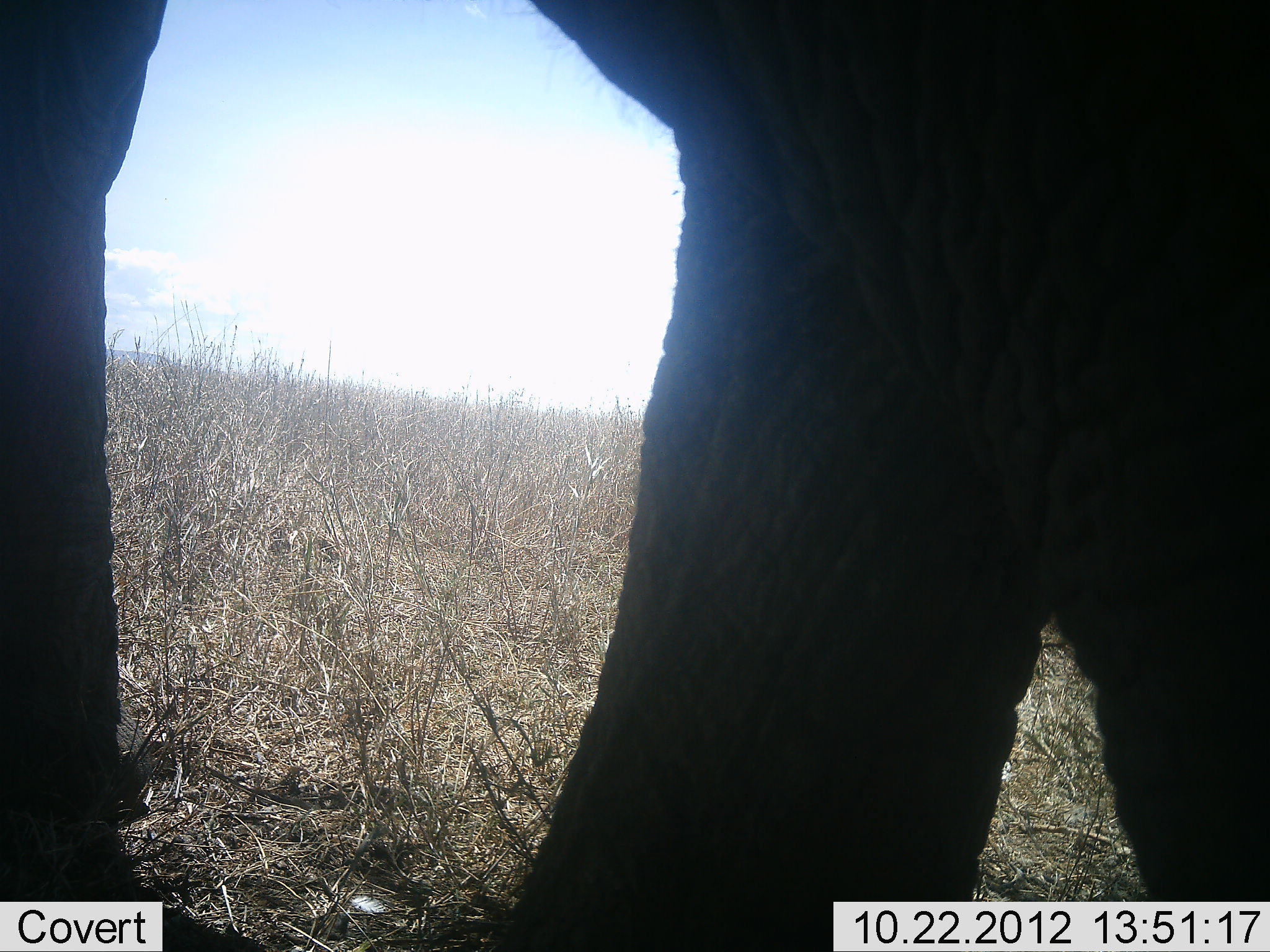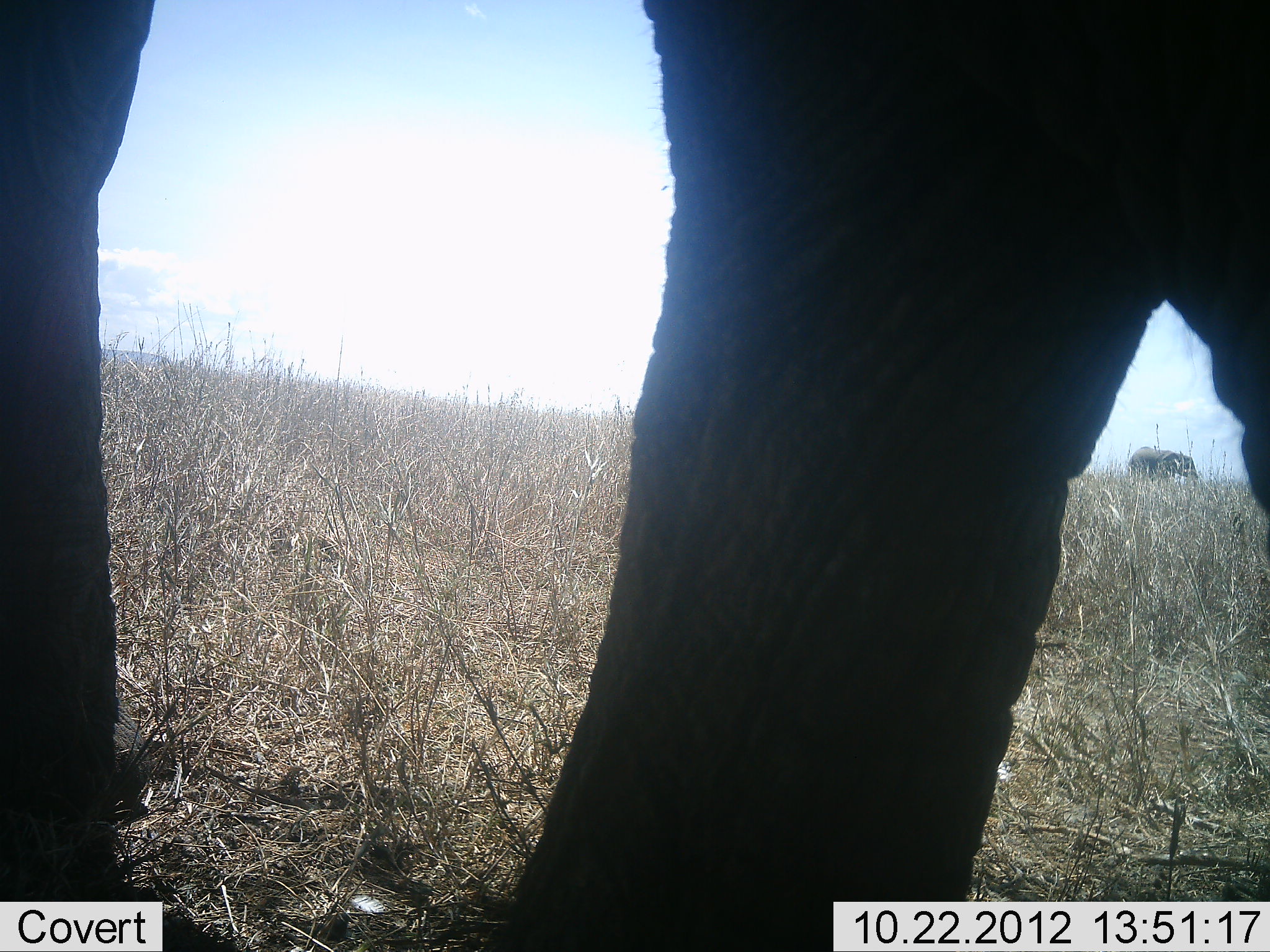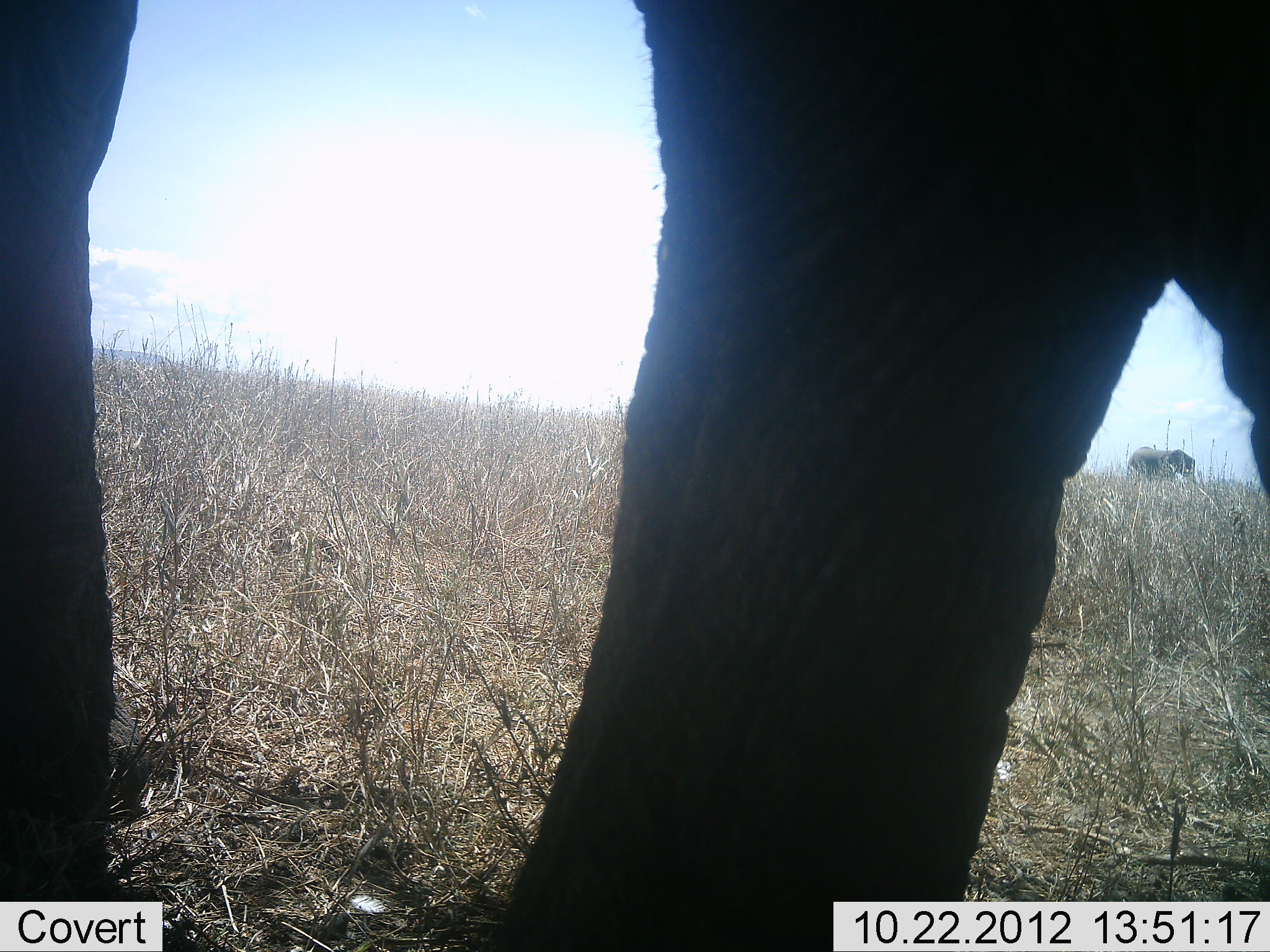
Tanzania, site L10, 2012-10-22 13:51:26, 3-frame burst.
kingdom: Animalia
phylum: Chordata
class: Mammalia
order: Proboscidea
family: Elephantidae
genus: Loxodonta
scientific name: Loxodonta africana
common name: african bush elephant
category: elephant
Elephant (african bush elephant) (Loxodonta africana), count 2. Behavior (volunteer vote fractions): standing 90%, resting 0%, moving 20%, interacting 0%. Young present (vote fraction): 0%. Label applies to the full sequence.